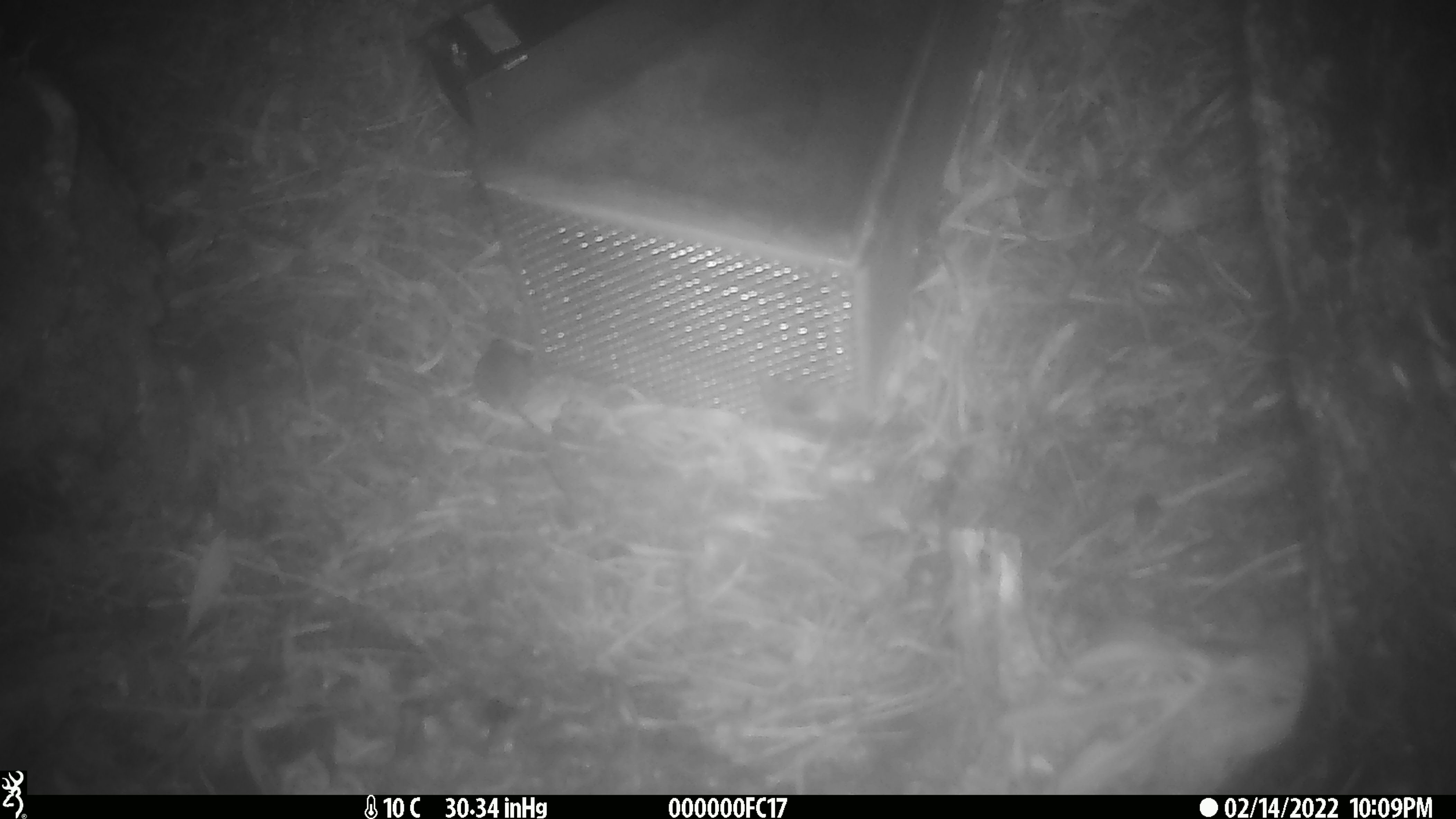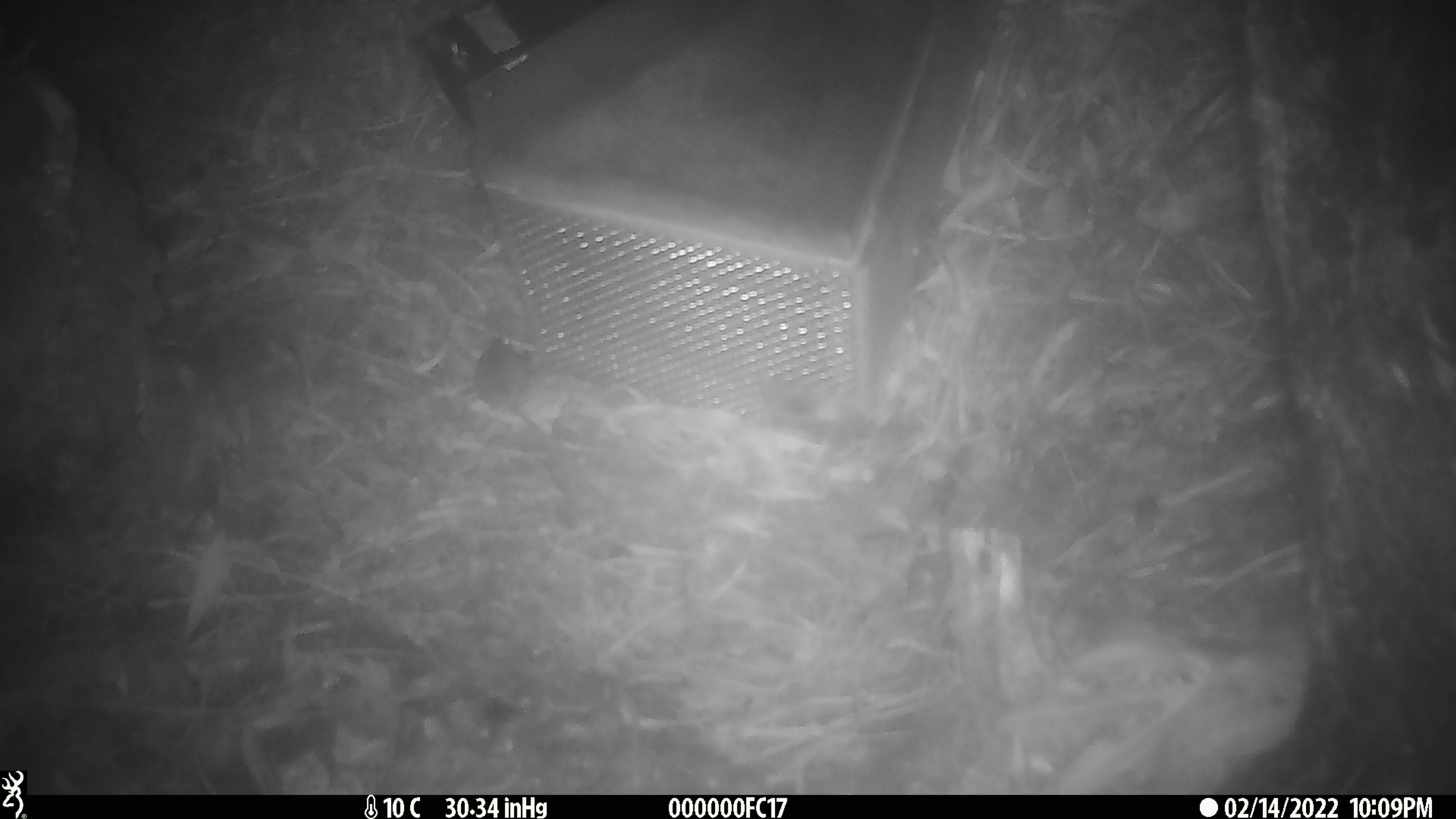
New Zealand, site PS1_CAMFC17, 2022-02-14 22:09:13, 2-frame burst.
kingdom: Animalia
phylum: Chordata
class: Mammalia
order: Rodentia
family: Muridae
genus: Mus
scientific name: Mus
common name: mouse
Mouse (Mus).